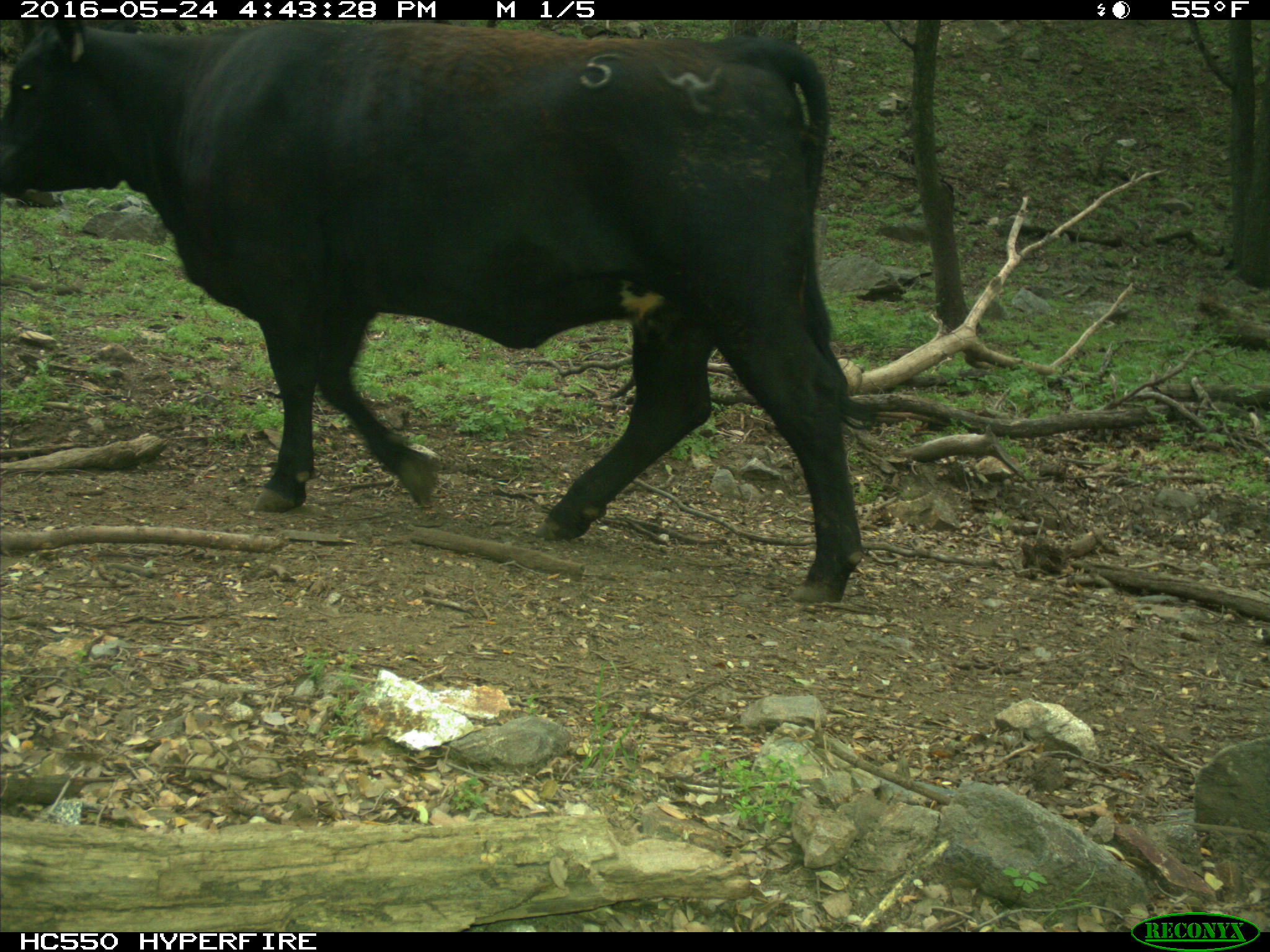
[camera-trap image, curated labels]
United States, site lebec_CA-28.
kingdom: Animalia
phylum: Chordata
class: Mammalia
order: Artiodactyla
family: Bovidae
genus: Bos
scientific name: Bos taurus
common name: domestic cow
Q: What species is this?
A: Bos taurus (domestic cow).